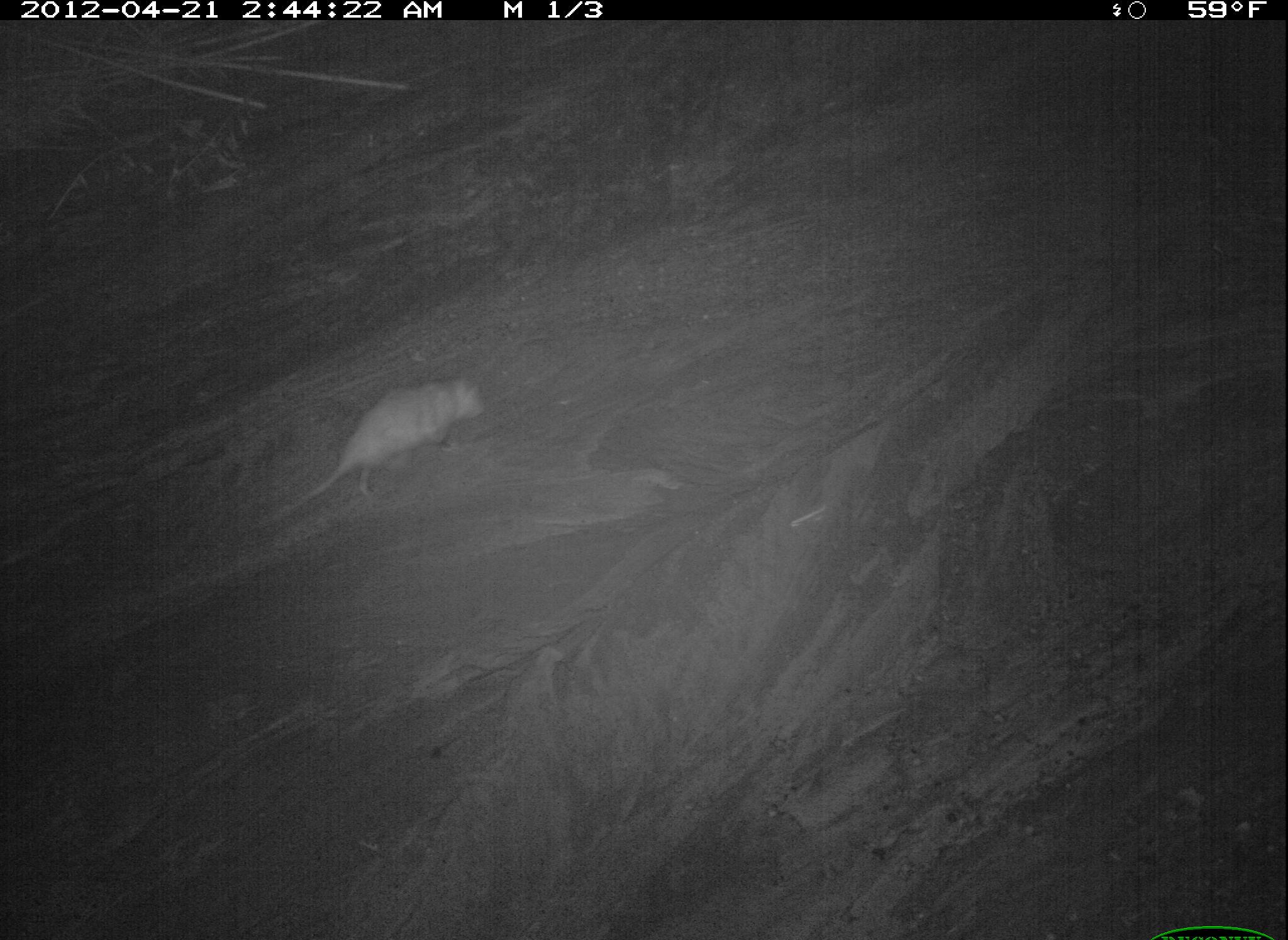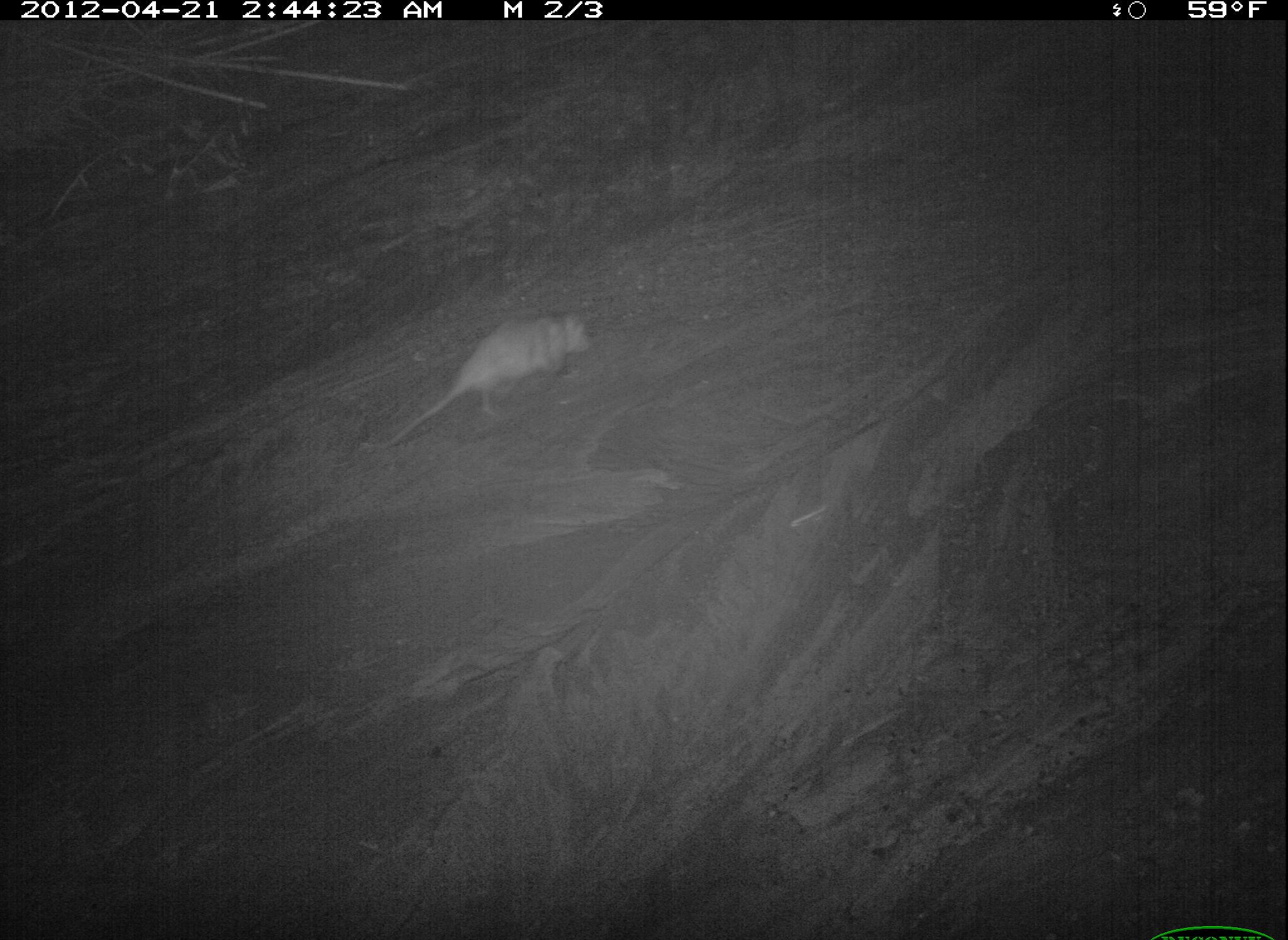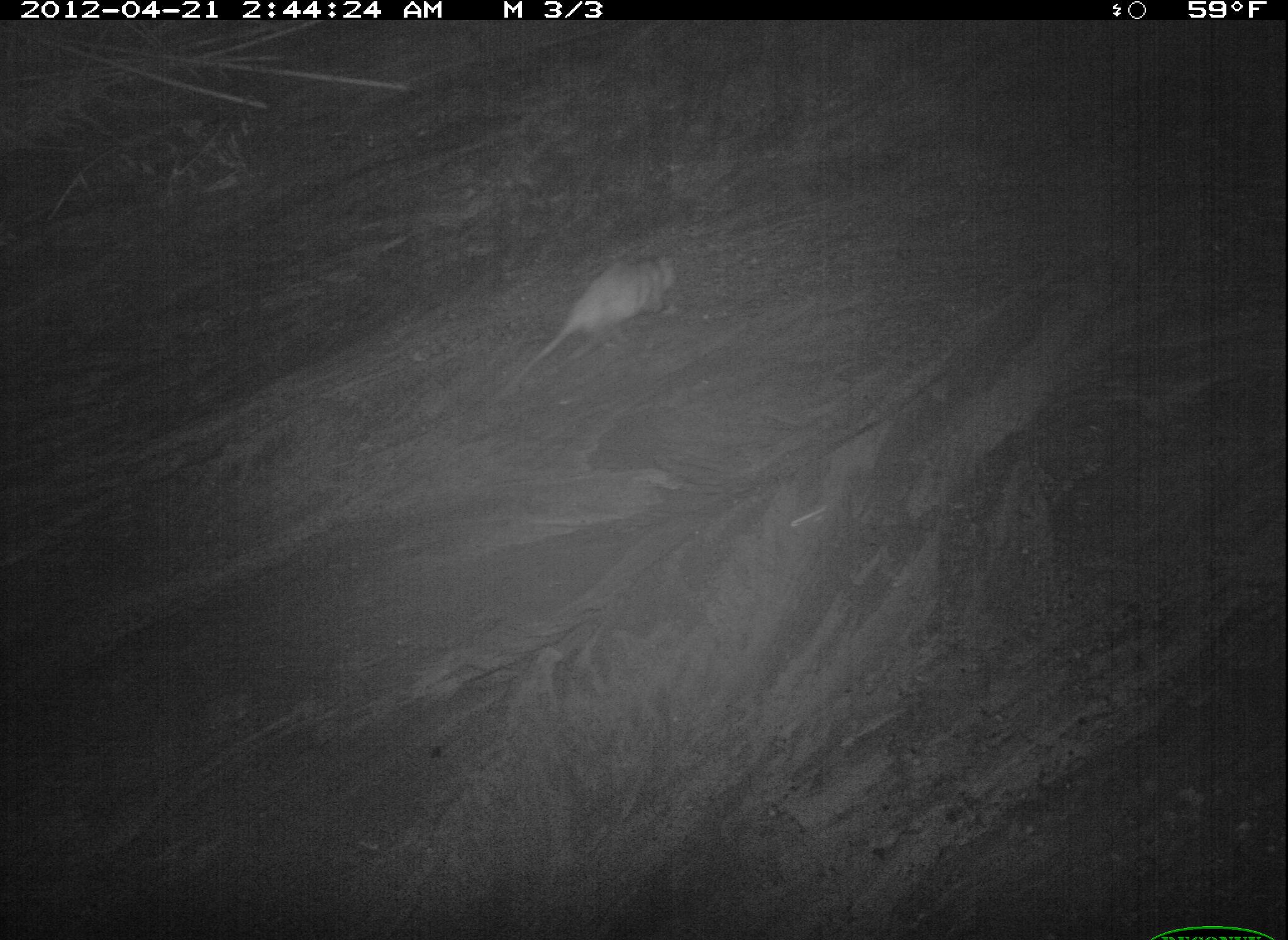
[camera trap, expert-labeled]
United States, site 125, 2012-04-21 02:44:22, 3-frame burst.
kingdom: Animalia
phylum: Chordata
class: Mammalia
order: Didelphimorphia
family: Didelphidae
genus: Didelphis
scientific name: Didelphis virginiana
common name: virginia opossum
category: opossum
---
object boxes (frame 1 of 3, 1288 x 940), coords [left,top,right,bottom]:
opossum: [266,366,499,540]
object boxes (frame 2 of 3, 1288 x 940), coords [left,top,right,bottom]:
opossum: [377,303,599,462]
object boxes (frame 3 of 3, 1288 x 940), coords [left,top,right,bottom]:
opossum: [508,251,685,391]